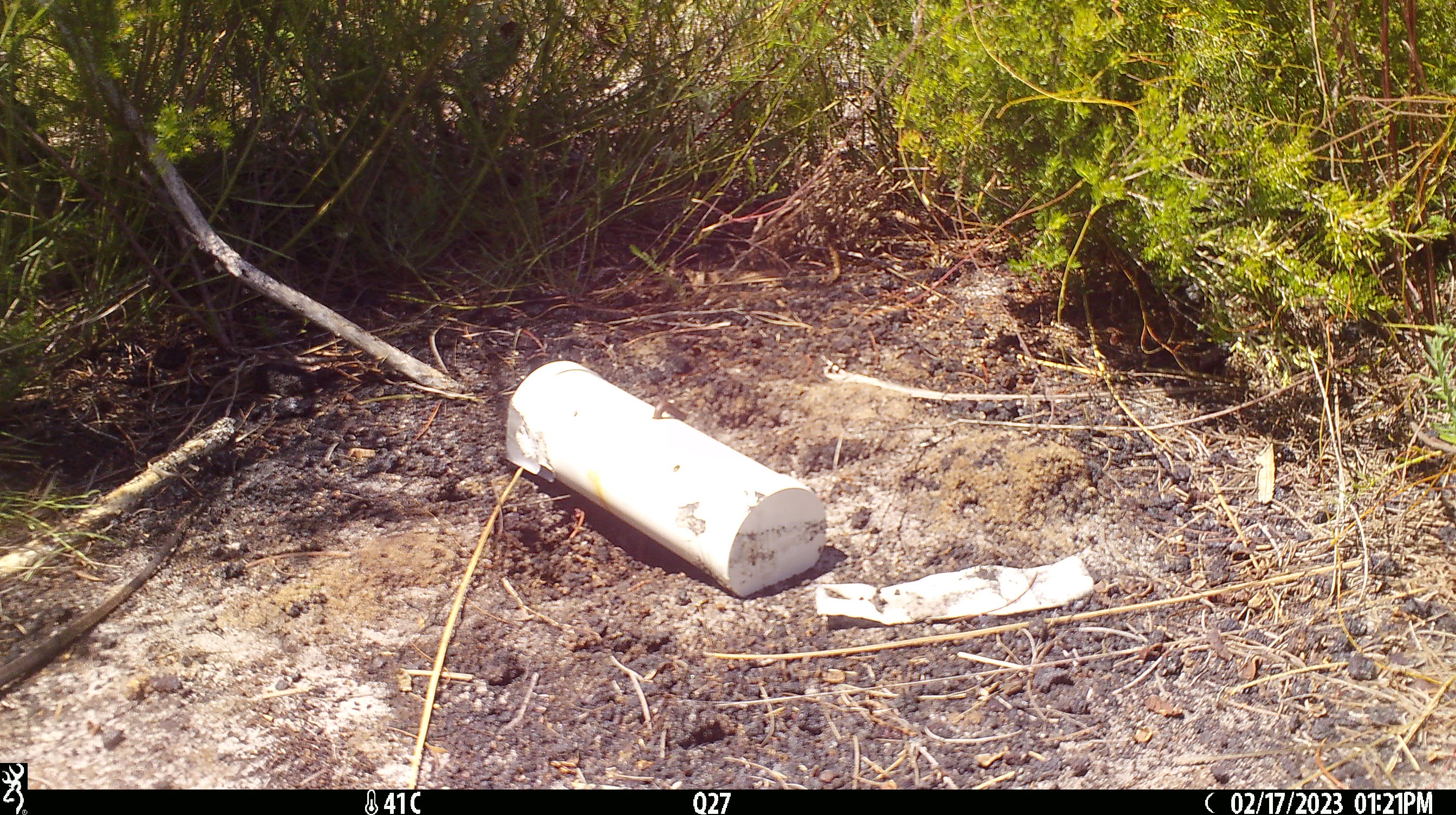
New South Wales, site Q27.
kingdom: Animalia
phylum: Chordata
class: Reptilia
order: Squamata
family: Varanidae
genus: Varanus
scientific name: Varanus varius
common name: lace monitor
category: goanna